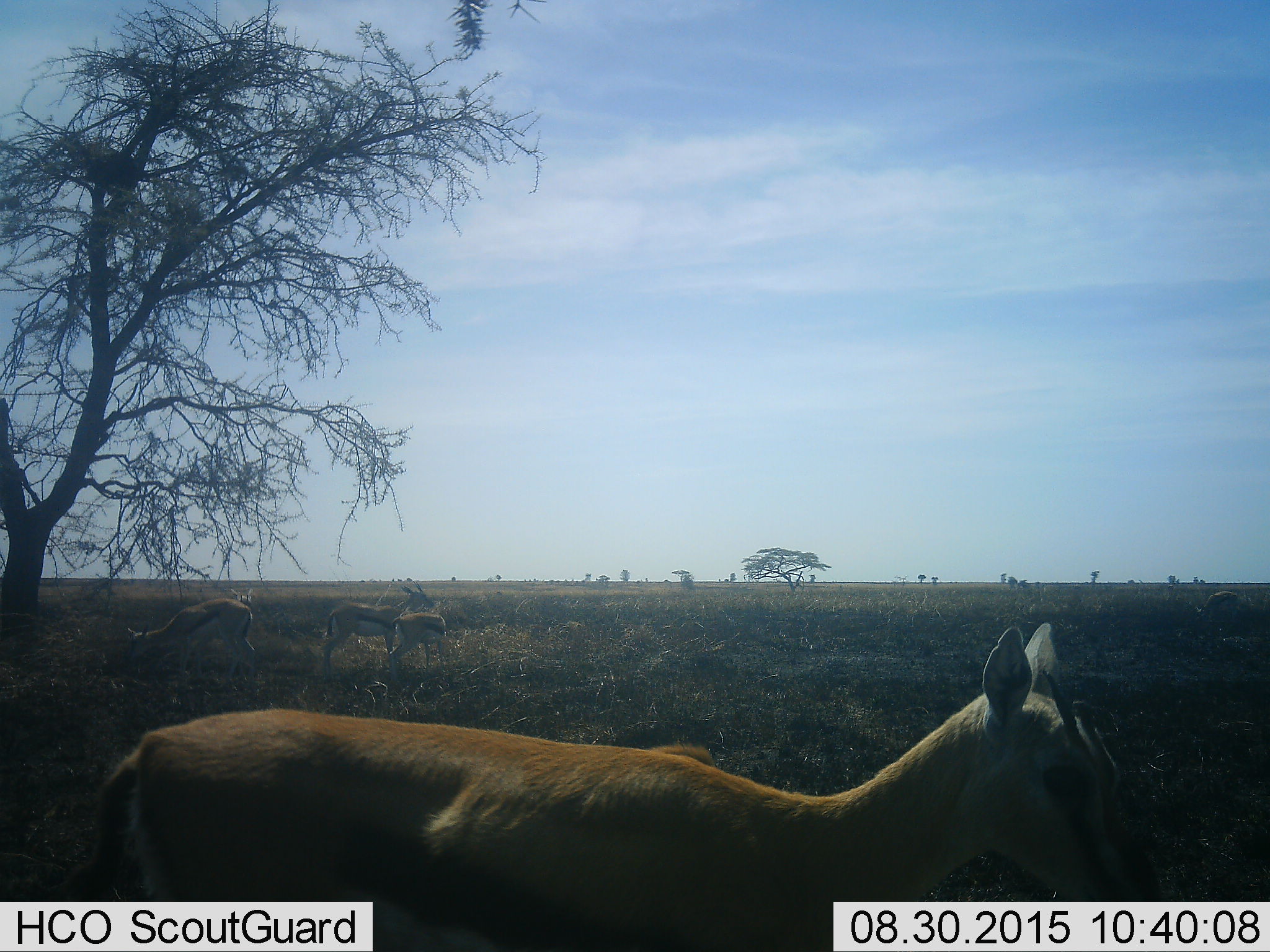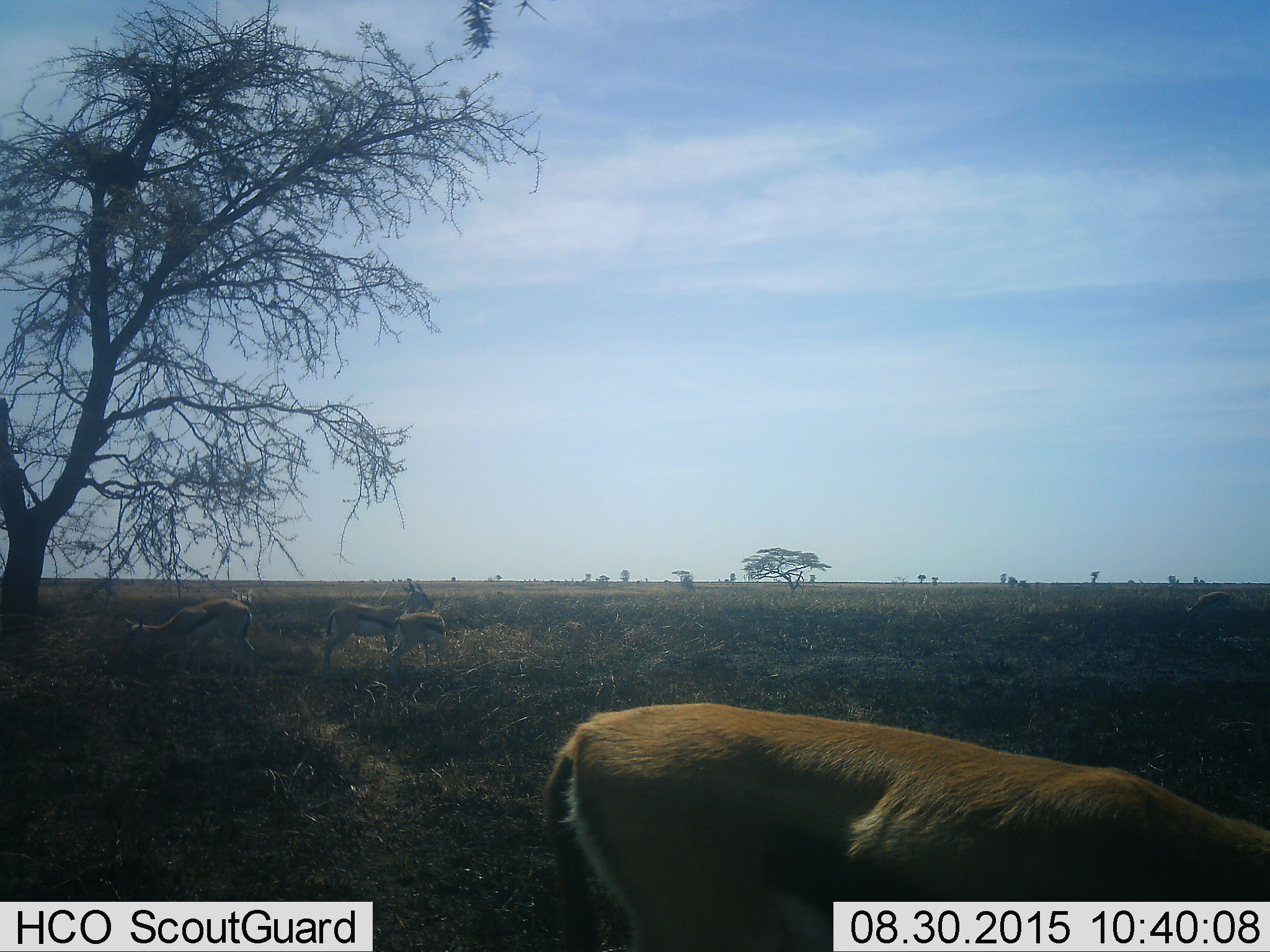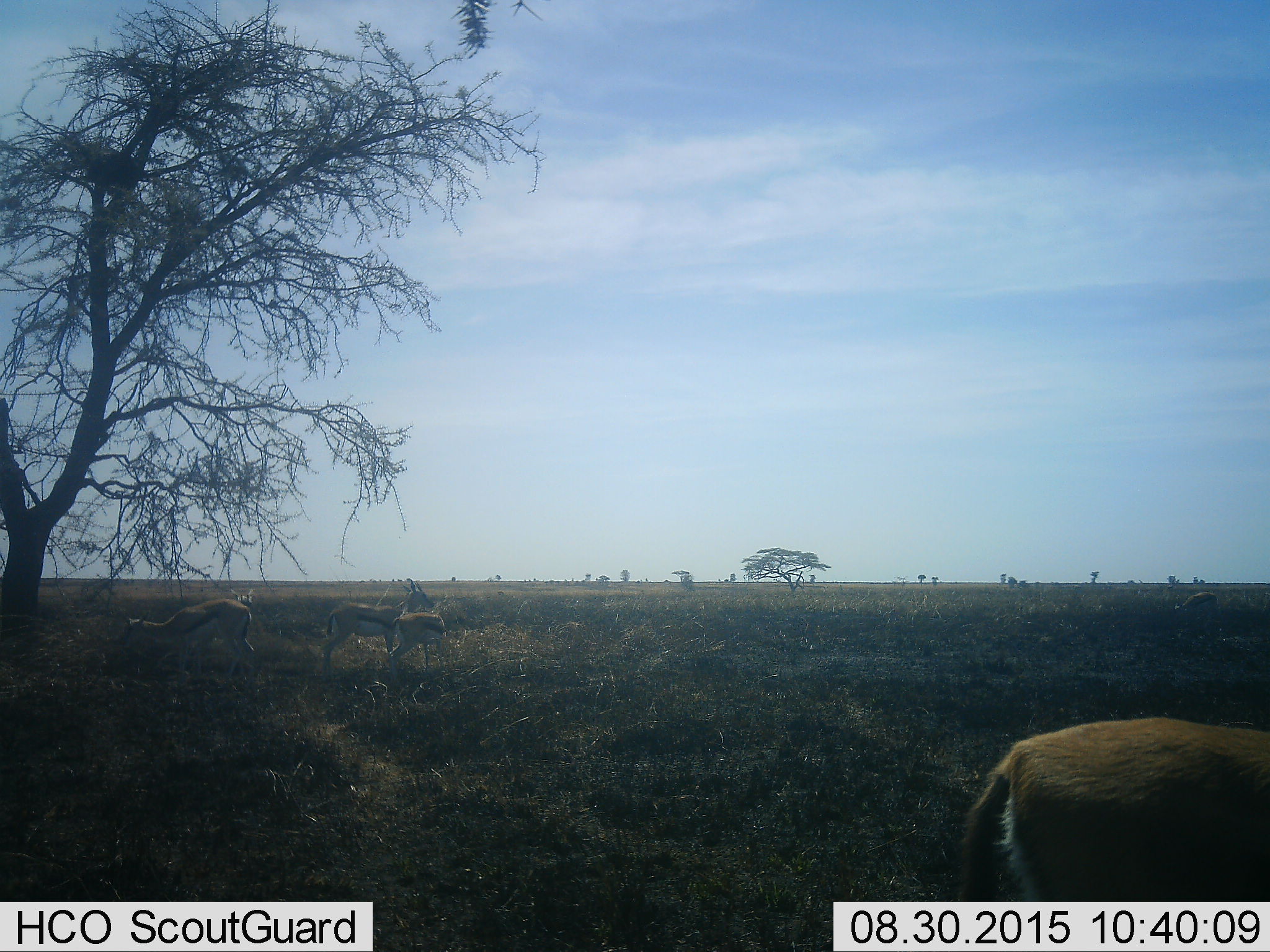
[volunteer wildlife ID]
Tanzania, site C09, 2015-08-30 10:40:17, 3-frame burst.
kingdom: Animalia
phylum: Chordata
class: Mammalia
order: Artiodactyla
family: Bovidae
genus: Eudorcas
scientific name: Eudorcas thomsonii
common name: thomson's gazelle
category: gazellethomsons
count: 5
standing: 69%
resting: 6%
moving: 56%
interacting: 6%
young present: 12%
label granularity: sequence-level